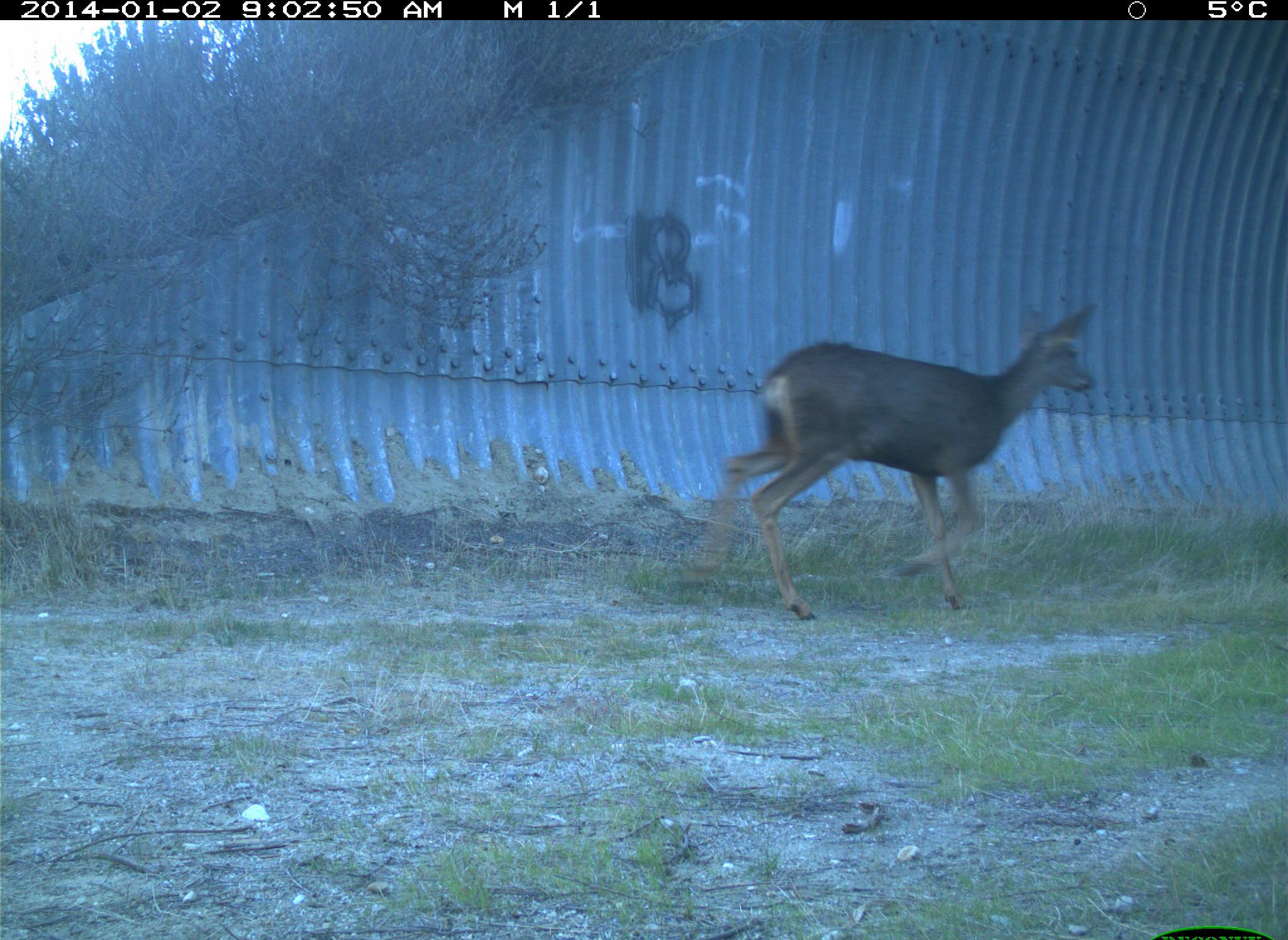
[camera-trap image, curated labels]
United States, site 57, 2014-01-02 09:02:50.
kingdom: Animalia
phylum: Chordata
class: Mammalia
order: Artiodactyla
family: Cervidae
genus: Odocoileus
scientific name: Odocoileus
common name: deer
Deer (Odocoileus).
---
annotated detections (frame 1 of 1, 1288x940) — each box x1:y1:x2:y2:
deer: 677:302:1099:624